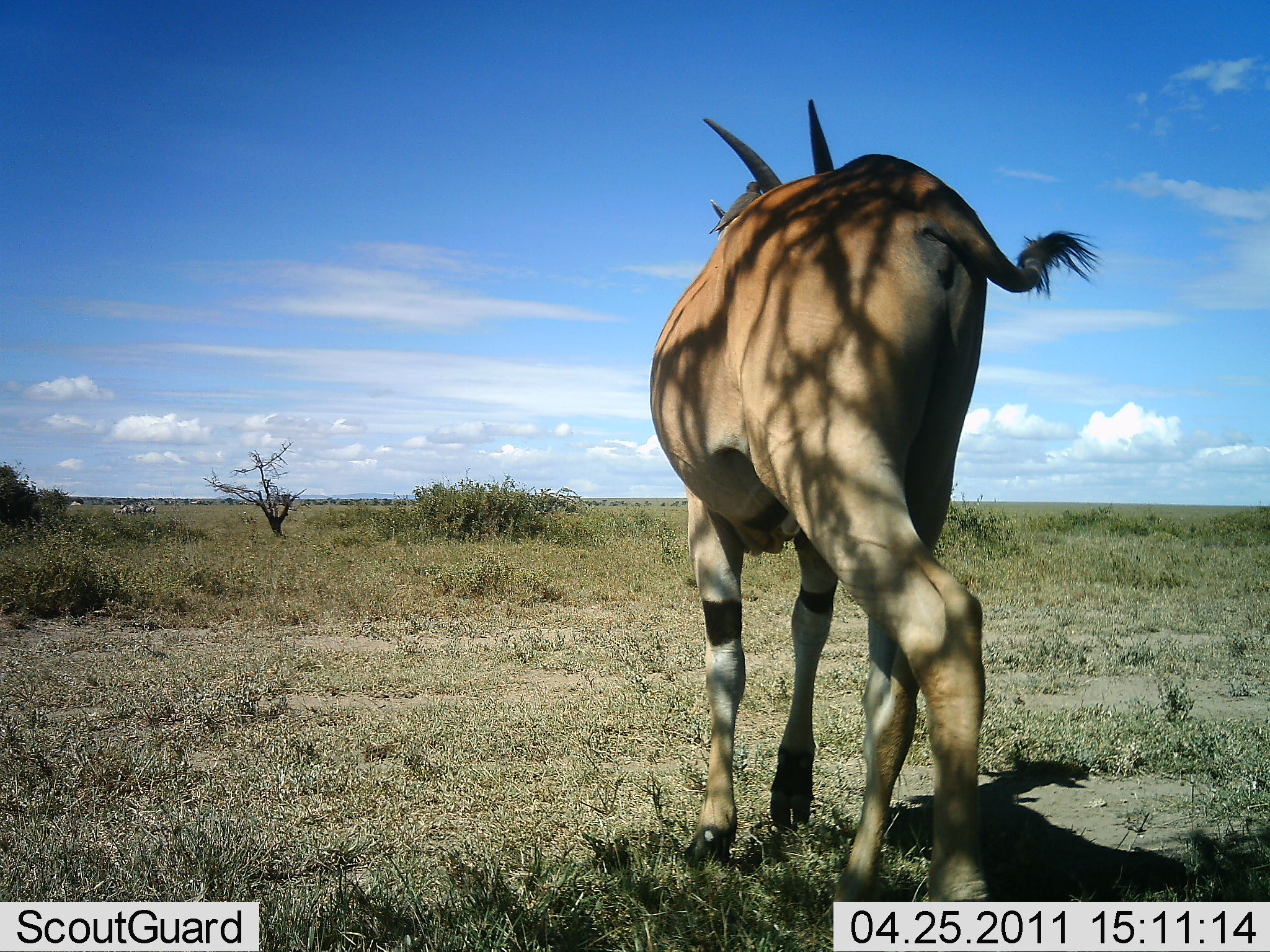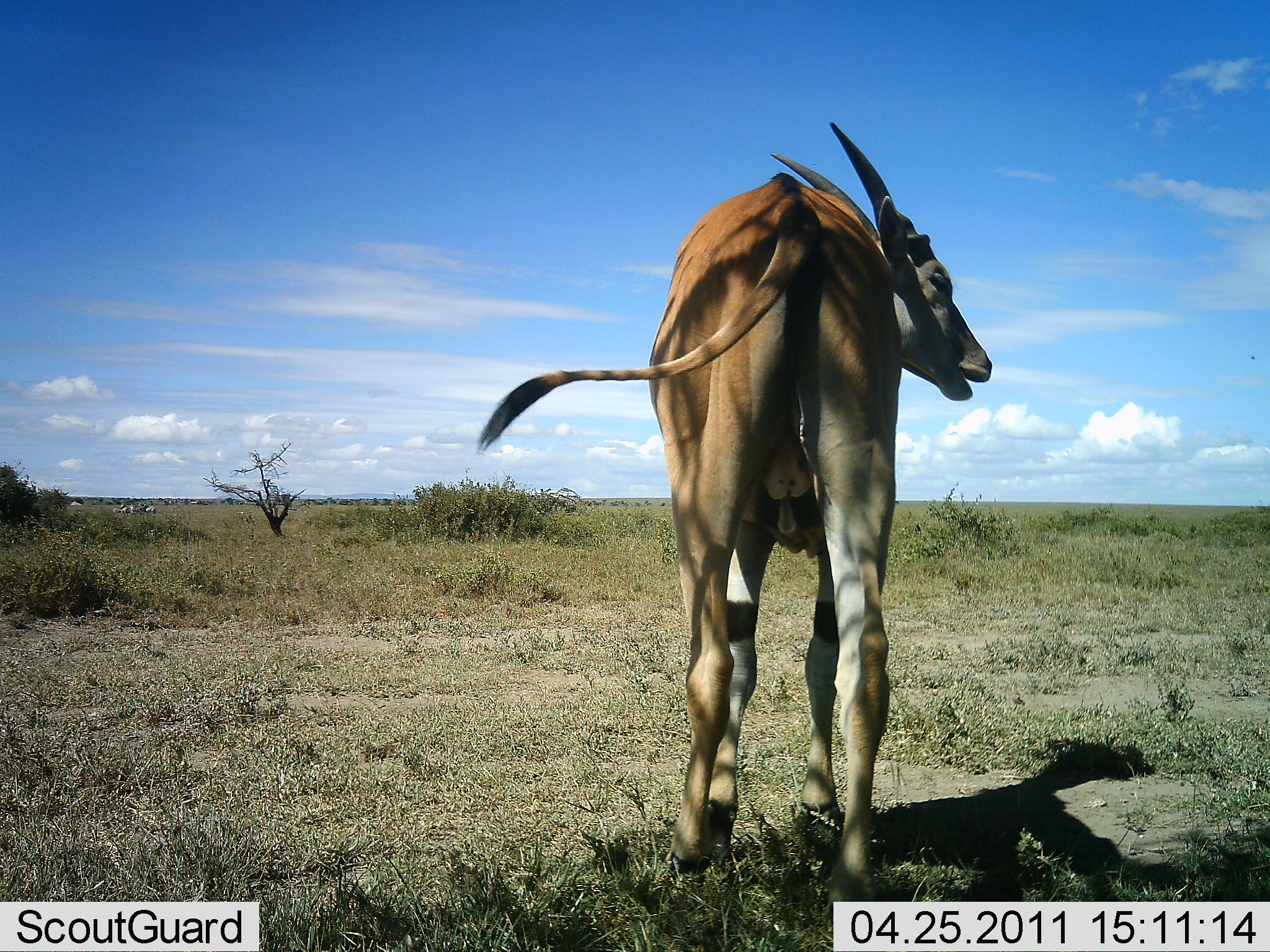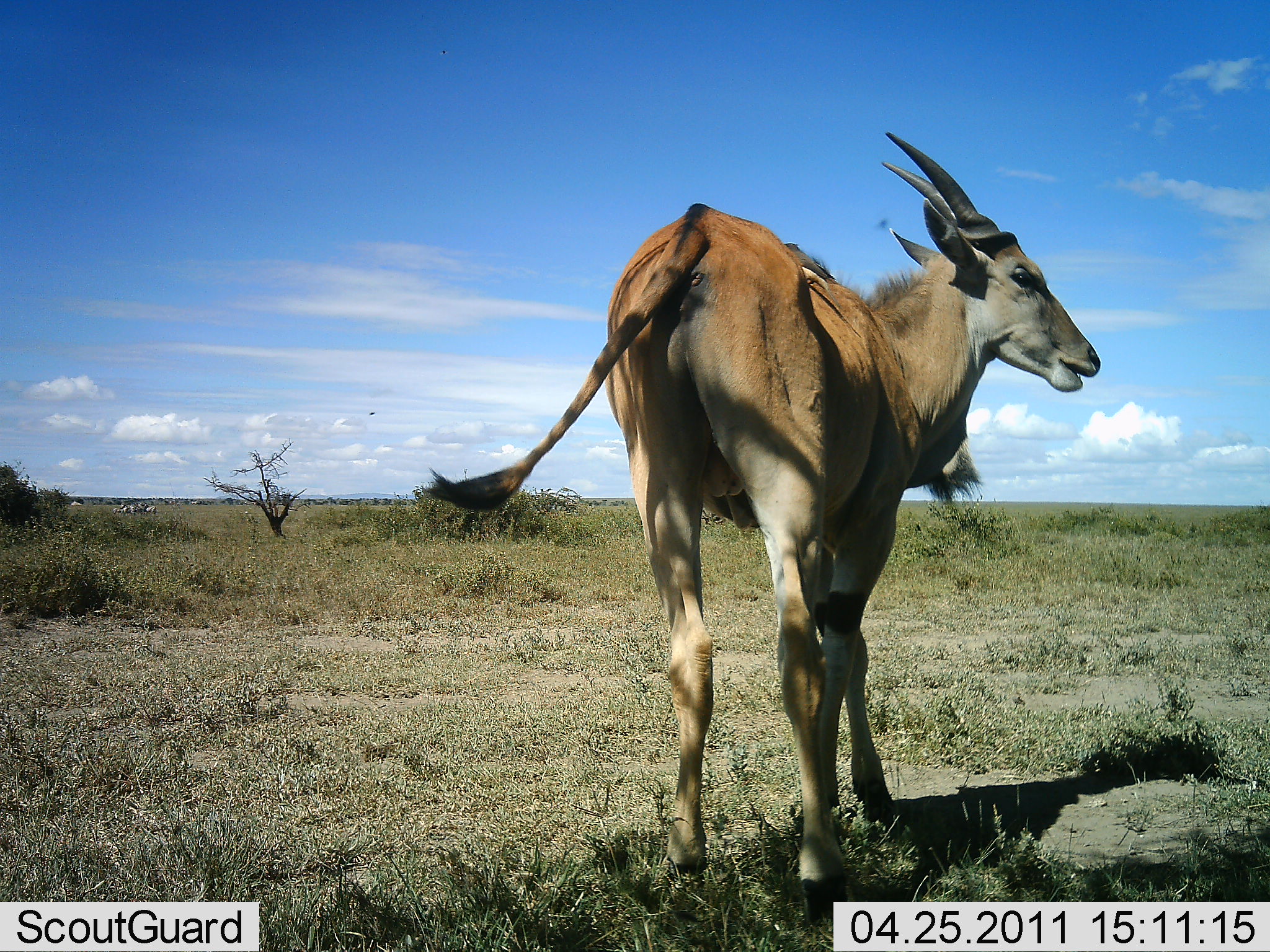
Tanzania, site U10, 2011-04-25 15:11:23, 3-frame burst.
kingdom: Animalia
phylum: Chordata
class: Mammalia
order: Artiodactyla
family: Bovidae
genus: Tragelaphus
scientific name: Tragelaphus oryx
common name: eland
Eland (Tragelaphus oryx), count 1. Behavior (volunteer vote fractions): standing 64%, resting 0%, moving 36%, interacting 0%. Young present (vote fraction): 0%. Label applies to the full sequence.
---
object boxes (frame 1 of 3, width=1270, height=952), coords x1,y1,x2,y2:
animal: 649,97,1101,739
group: 113,503,157,517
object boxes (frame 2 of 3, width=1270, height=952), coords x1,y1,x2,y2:
animal: 477,120,993,823
group: 112,502,156,515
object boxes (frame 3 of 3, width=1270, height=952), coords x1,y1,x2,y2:
animal: 427,131,1101,923
group: 112,503,157,515